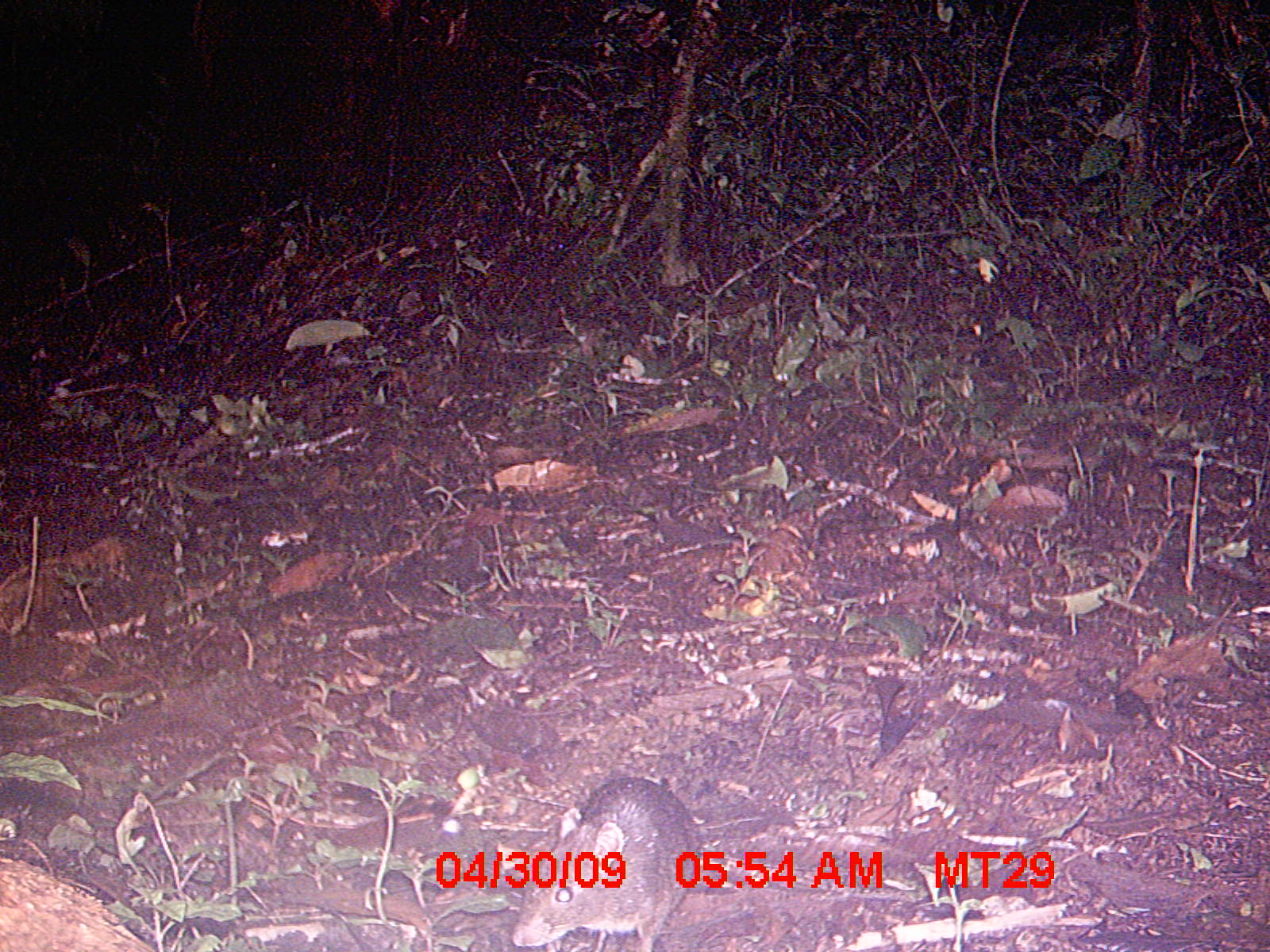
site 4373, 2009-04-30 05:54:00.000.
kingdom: Animalia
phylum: Chordata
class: Mammalia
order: Rodentia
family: Nesomyidae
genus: Nesomys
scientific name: Nesomys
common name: nesomys rodents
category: nesomys sp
Nesomys sp (nesomys rodents) (Nesomys), count 1.